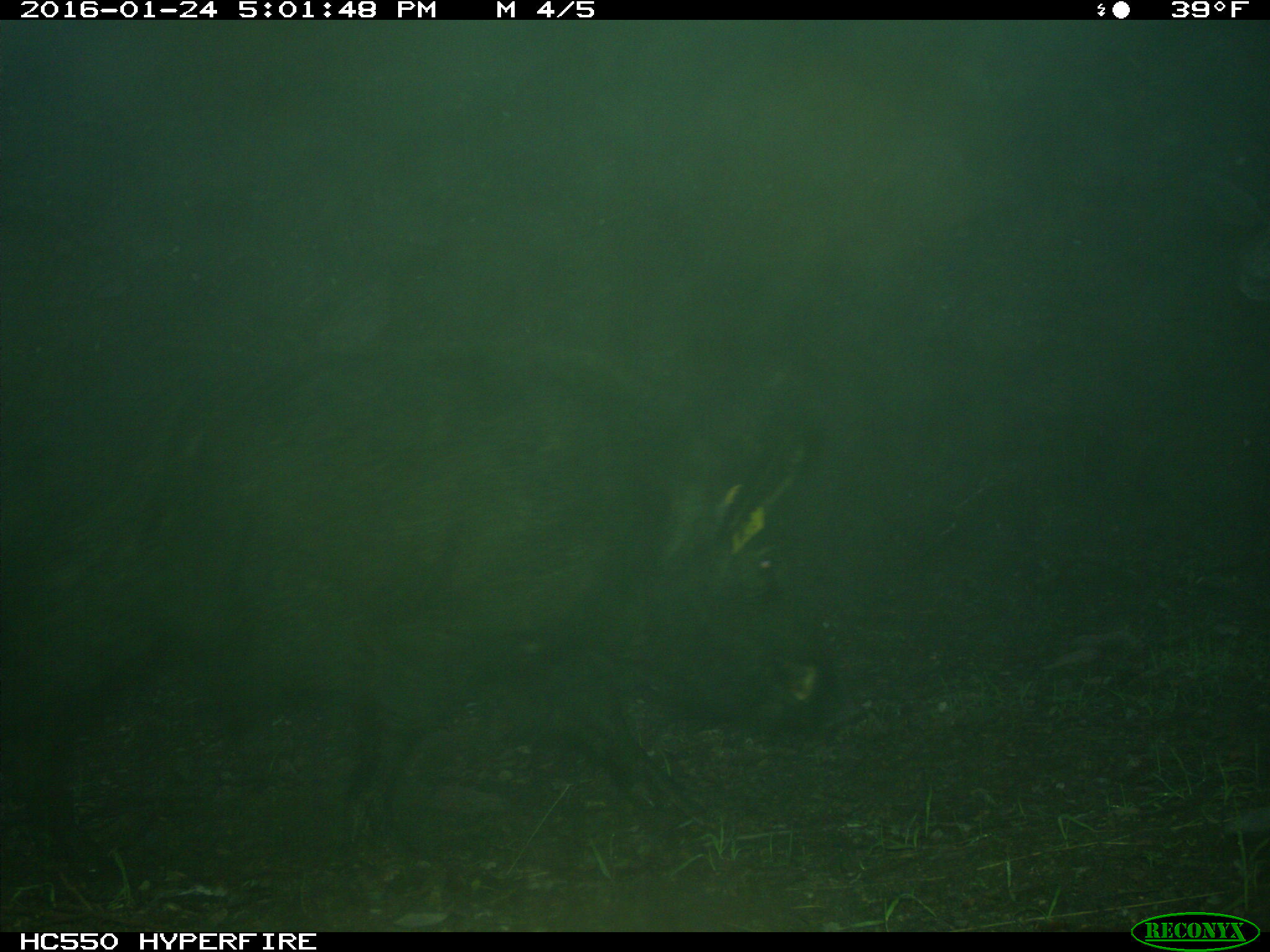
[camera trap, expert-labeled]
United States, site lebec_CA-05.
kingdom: Animalia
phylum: Chordata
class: Mammalia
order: Artiodactyla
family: Suidae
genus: Sus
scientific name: Sus scrofa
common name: wild boar